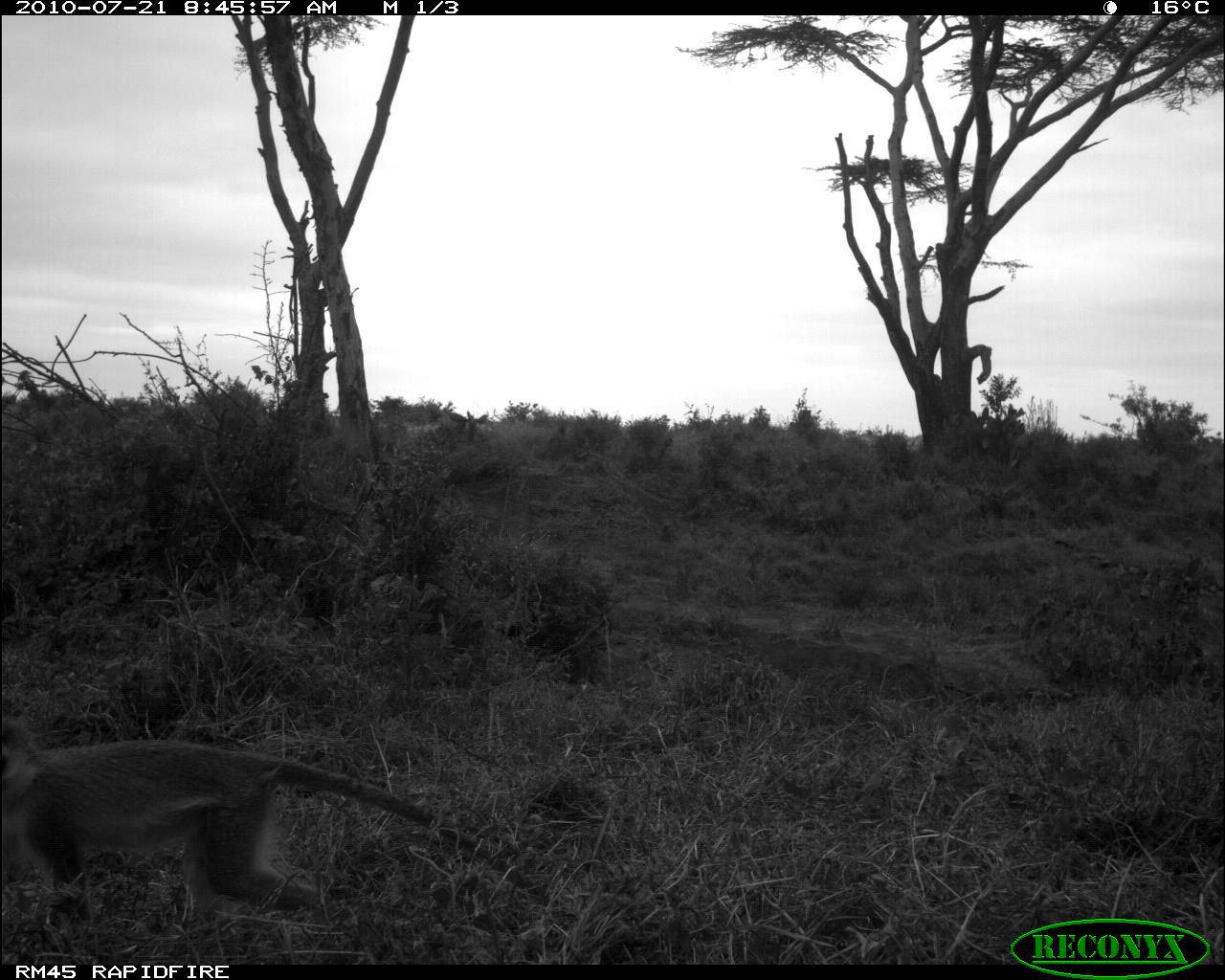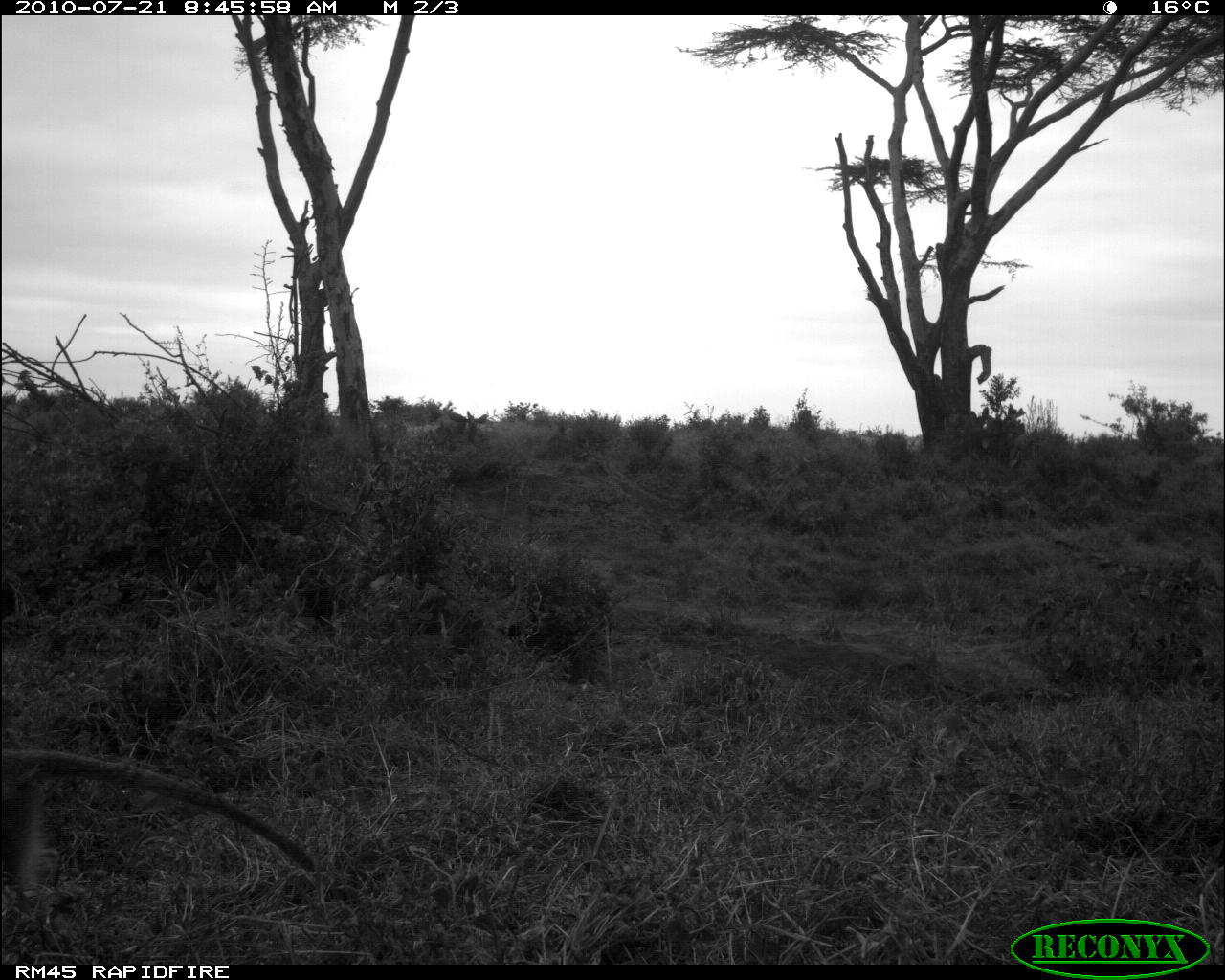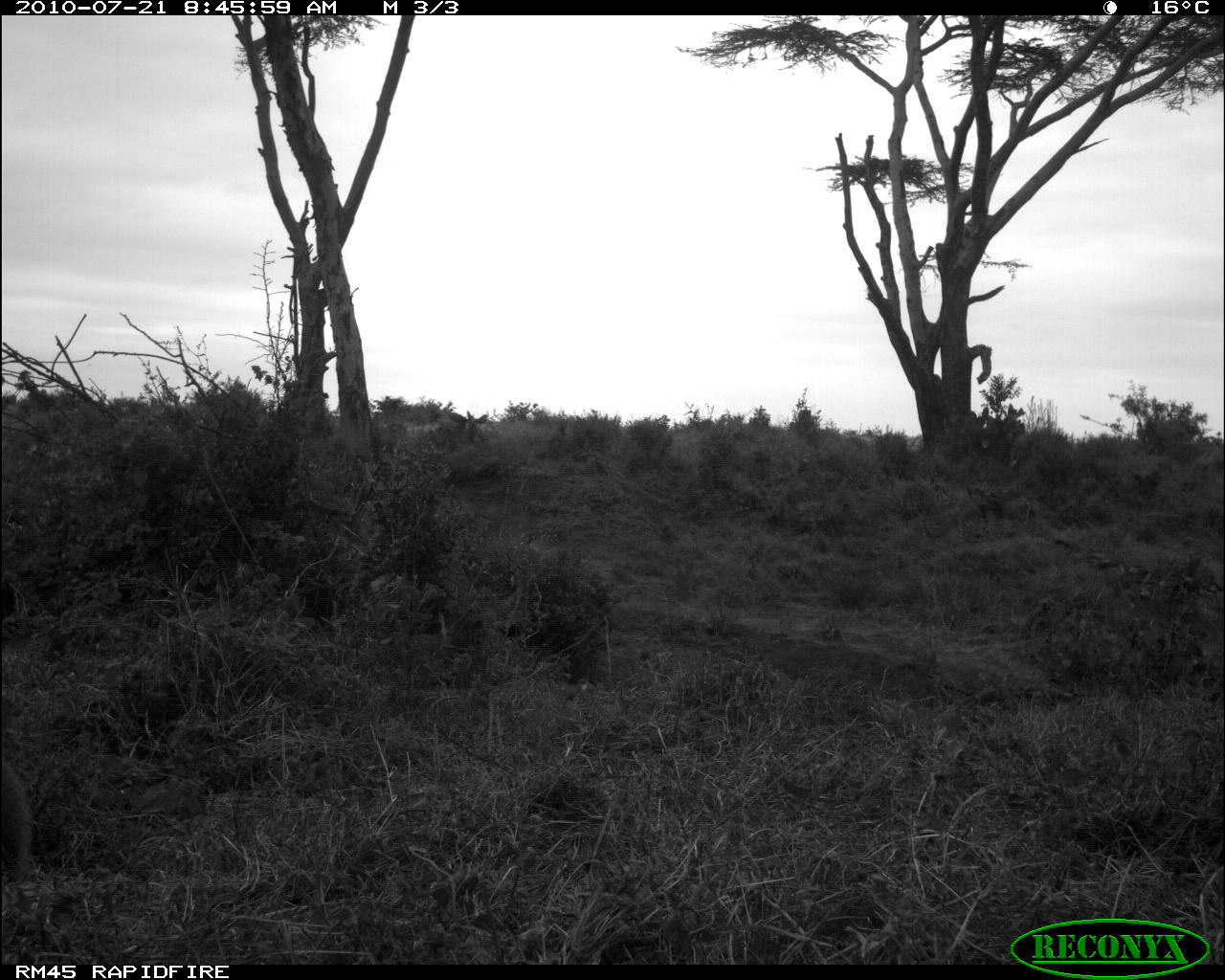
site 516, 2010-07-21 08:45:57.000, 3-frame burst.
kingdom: Animalia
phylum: Chordata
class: Mammalia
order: Primates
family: Cercopithecidae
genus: Chlorocebus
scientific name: Chlorocebus pygerythrus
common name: vervet monkey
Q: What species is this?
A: Chlorocebus pygerythrus (vervet monkey).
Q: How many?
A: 1.